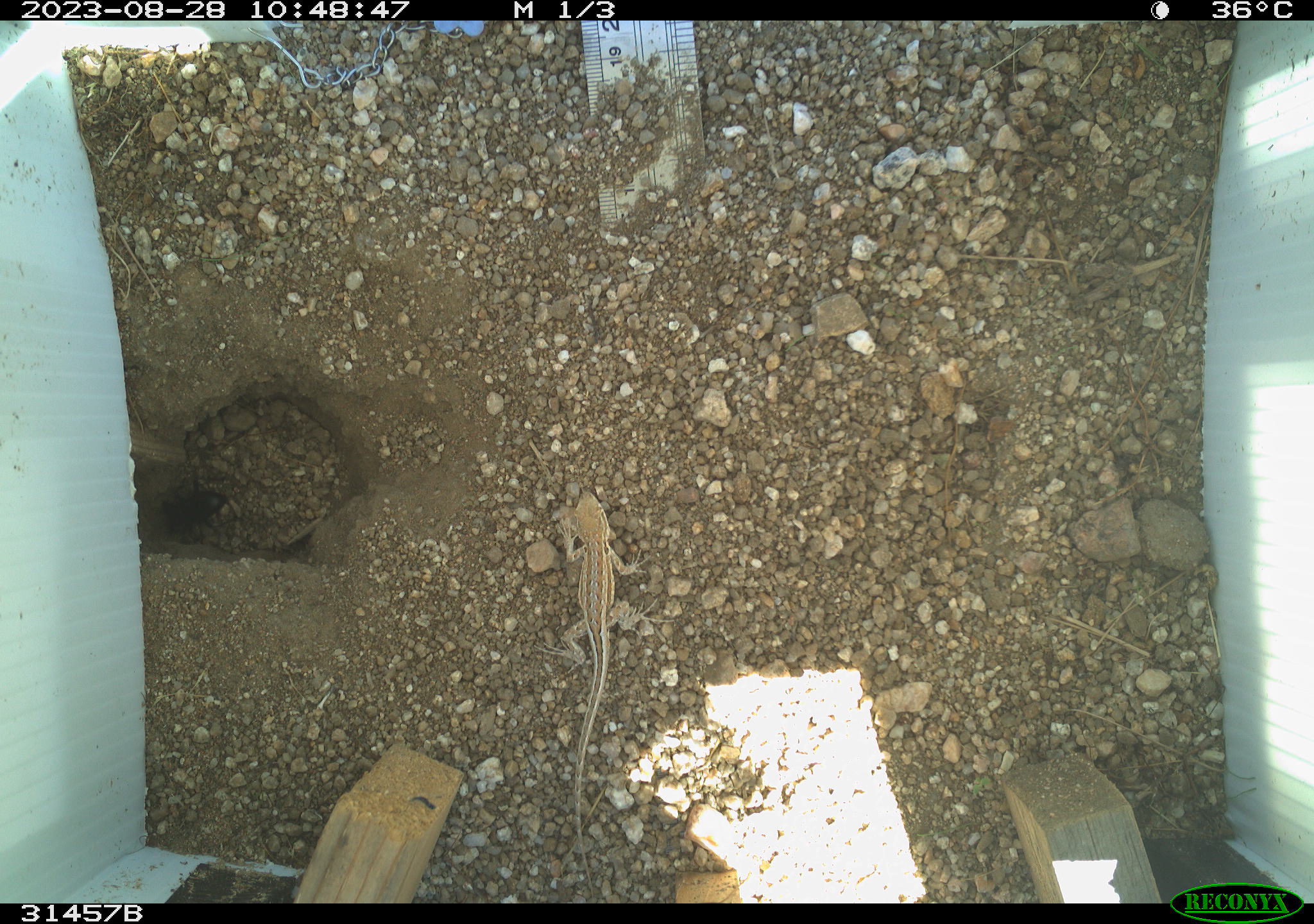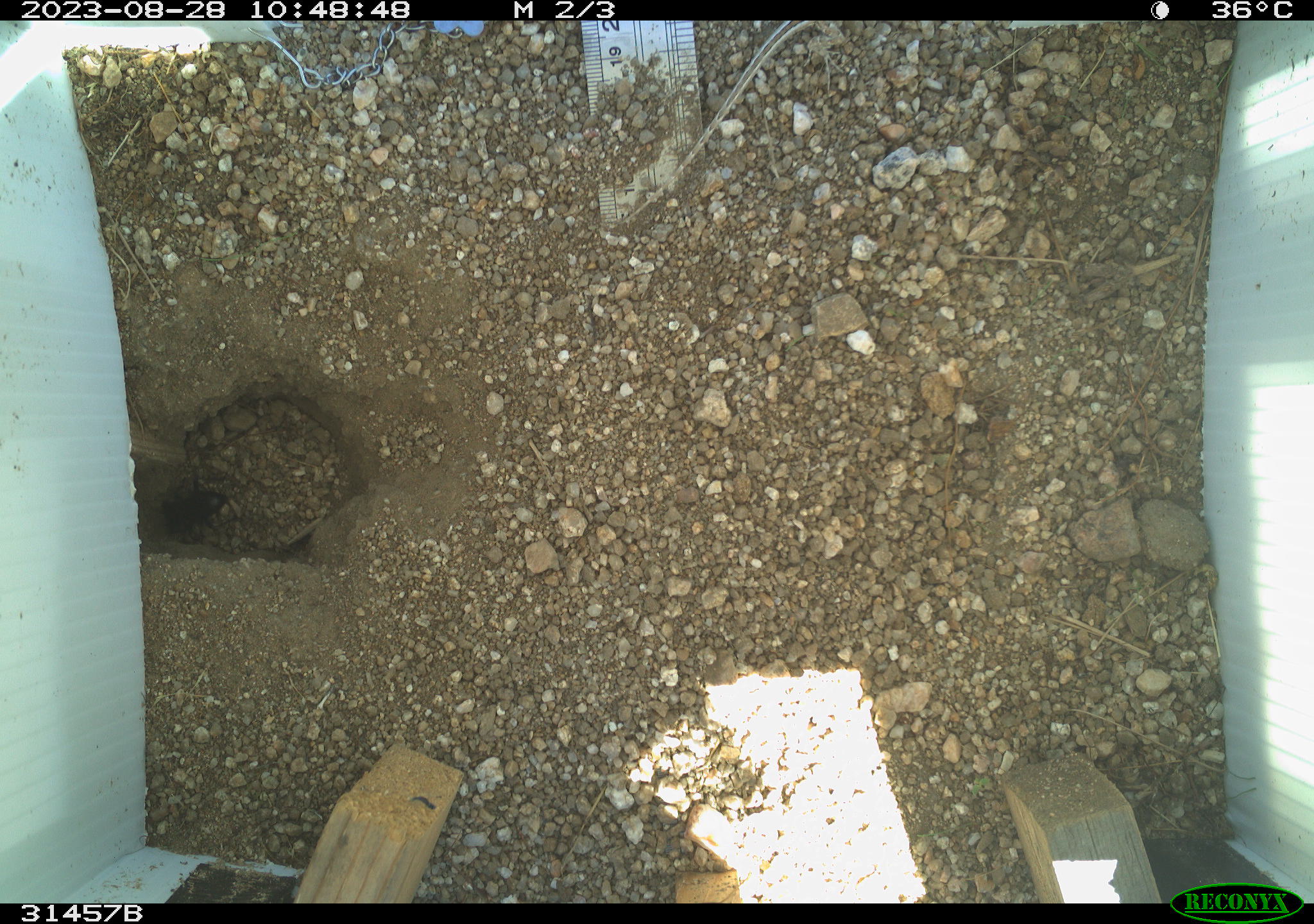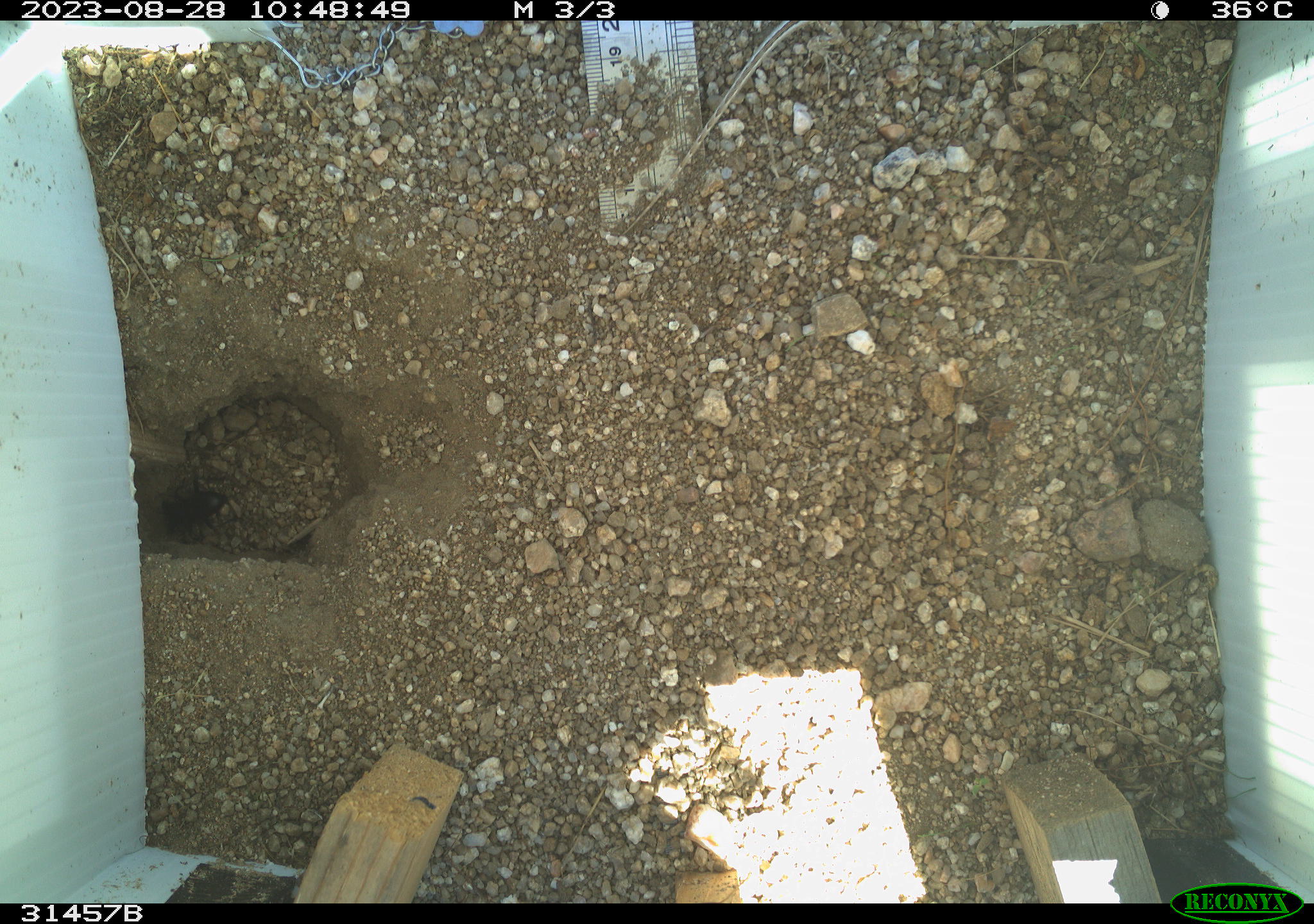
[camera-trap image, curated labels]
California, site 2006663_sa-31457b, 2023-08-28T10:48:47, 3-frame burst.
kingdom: Animalia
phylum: Chordata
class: Reptilia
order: Squamata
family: Phrynosomatidae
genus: Sceloporus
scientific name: Sceloporus graciosus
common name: common sagebrush lizard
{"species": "common sagebrush lizard (Sceloporus graciosus)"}